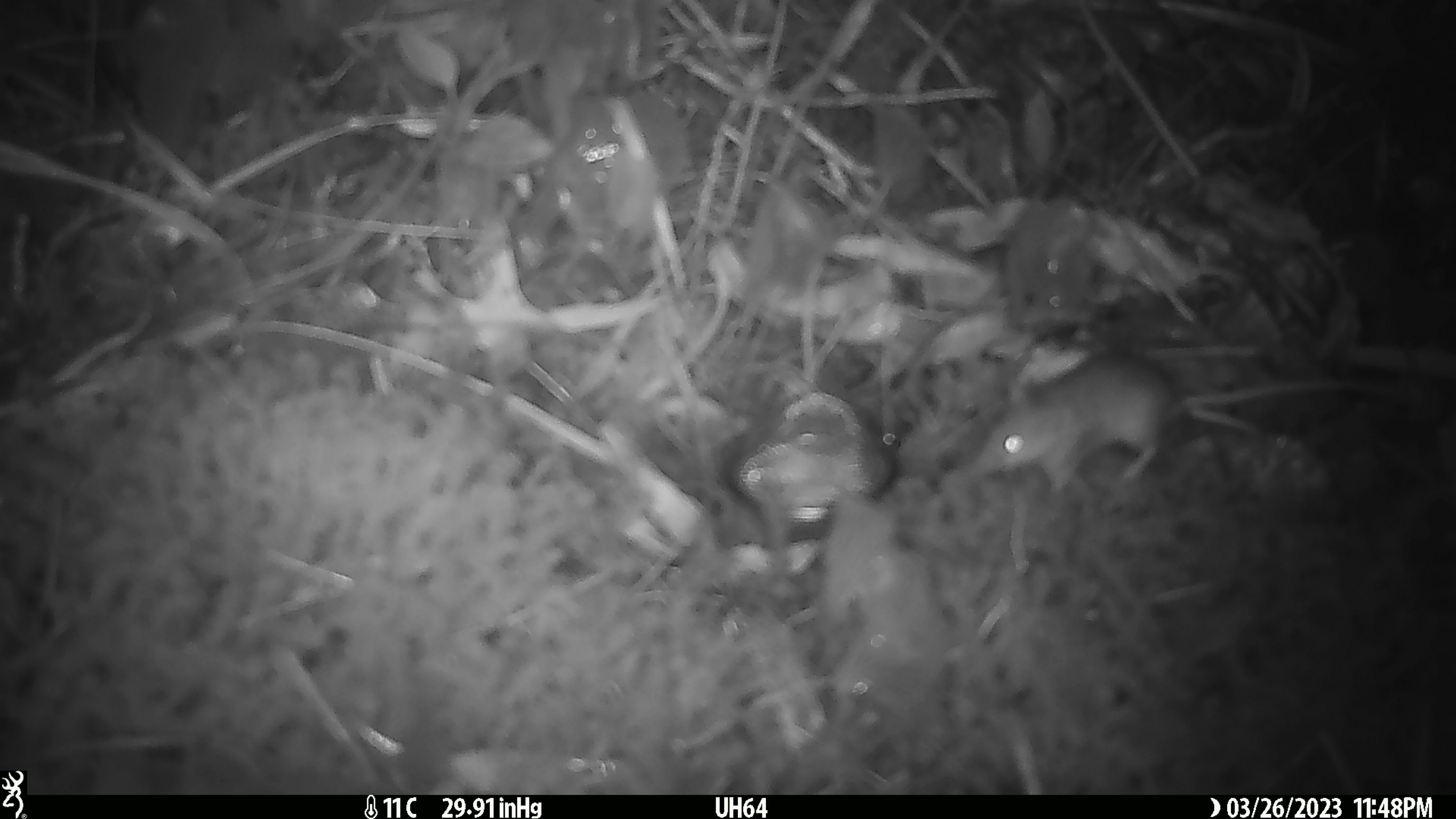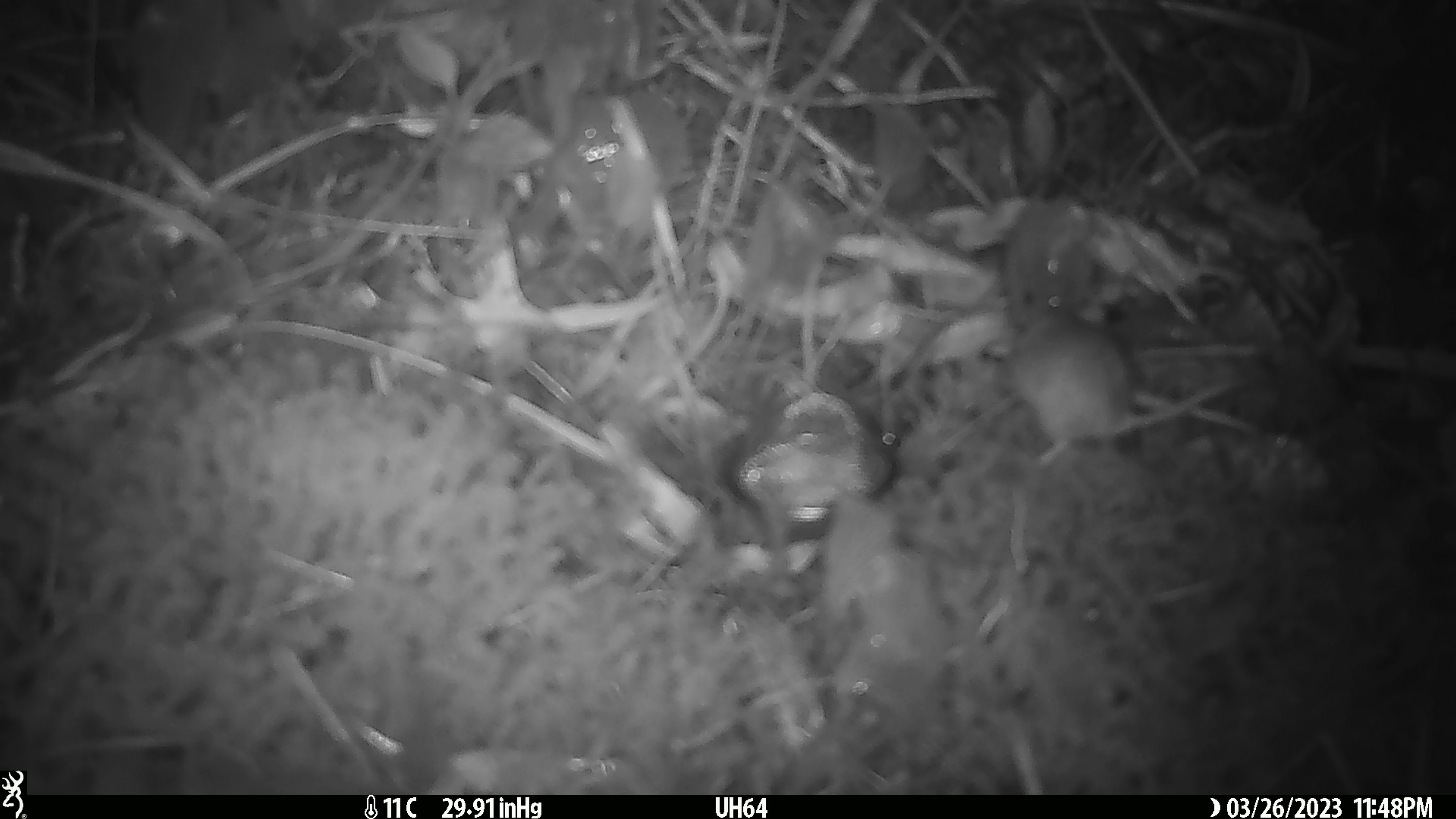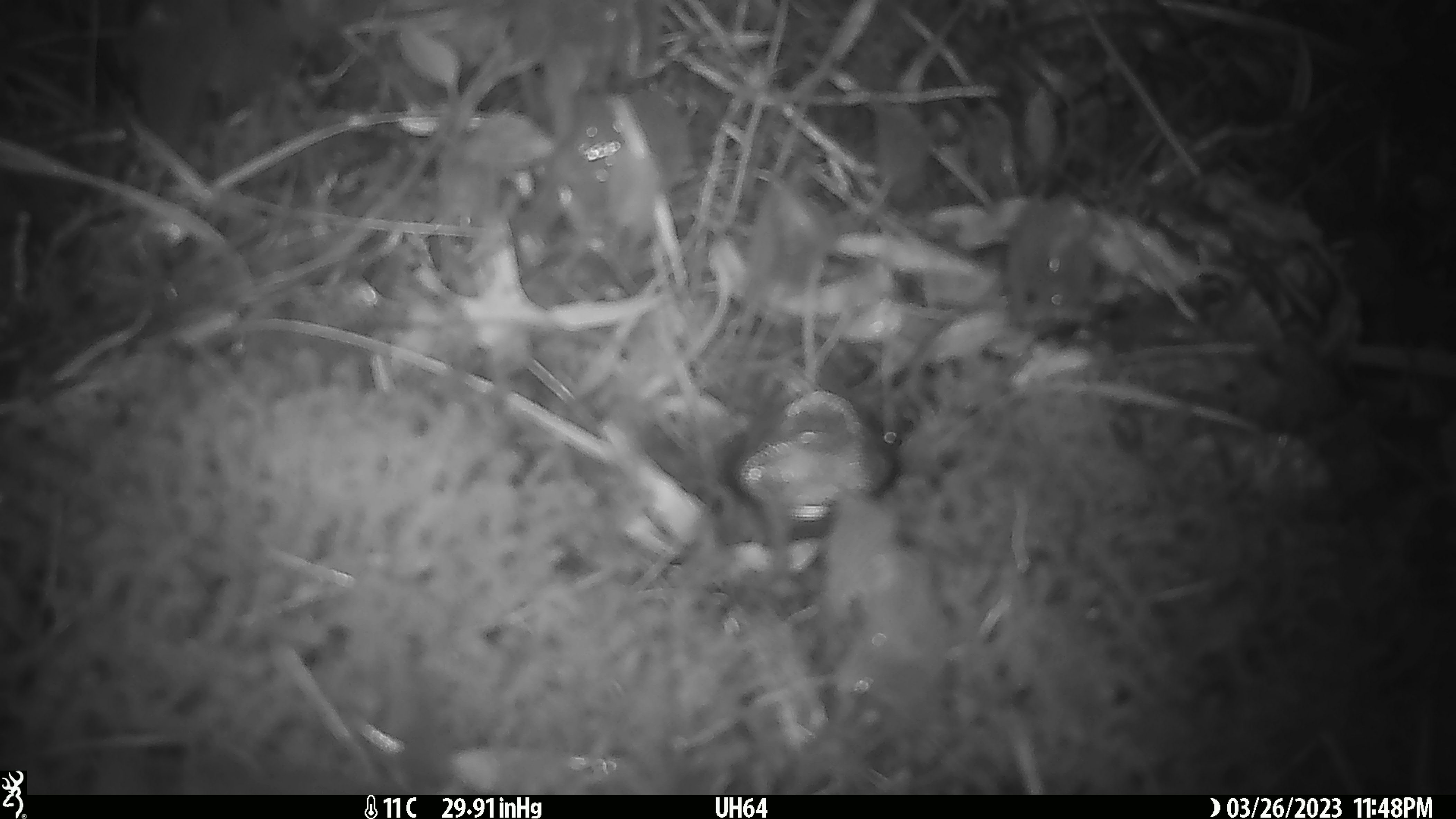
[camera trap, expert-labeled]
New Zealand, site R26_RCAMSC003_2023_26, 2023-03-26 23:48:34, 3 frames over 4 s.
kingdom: Animalia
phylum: Chordata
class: Mammalia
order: Rodentia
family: Muridae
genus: Mus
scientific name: Mus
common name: mouse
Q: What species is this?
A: Mouse (Mus).